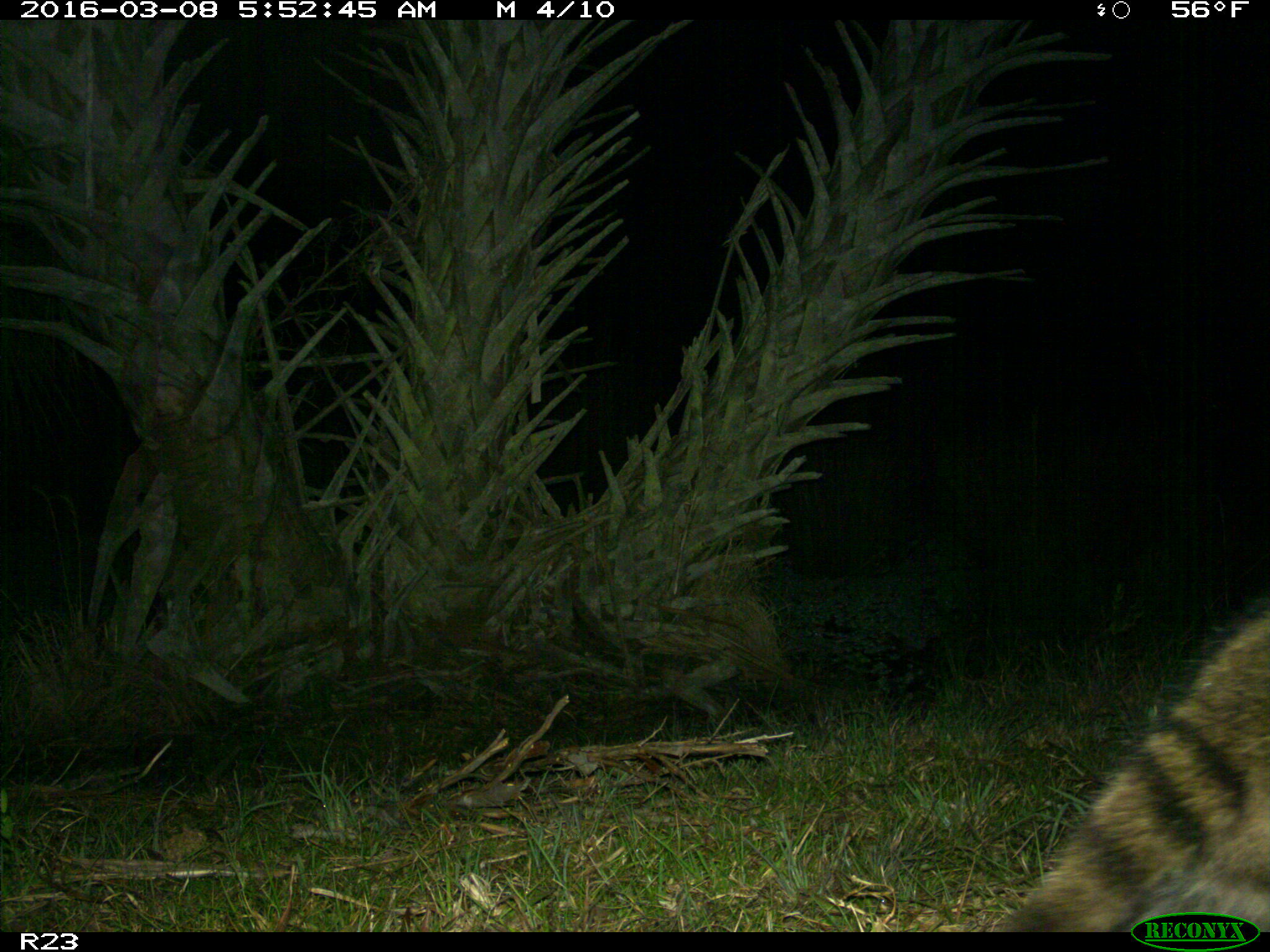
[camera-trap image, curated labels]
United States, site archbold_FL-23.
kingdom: Animalia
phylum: Chordata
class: Mammalia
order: Carnivora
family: Procyonidae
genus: Procyon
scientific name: Procyon lotor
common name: common raccoon